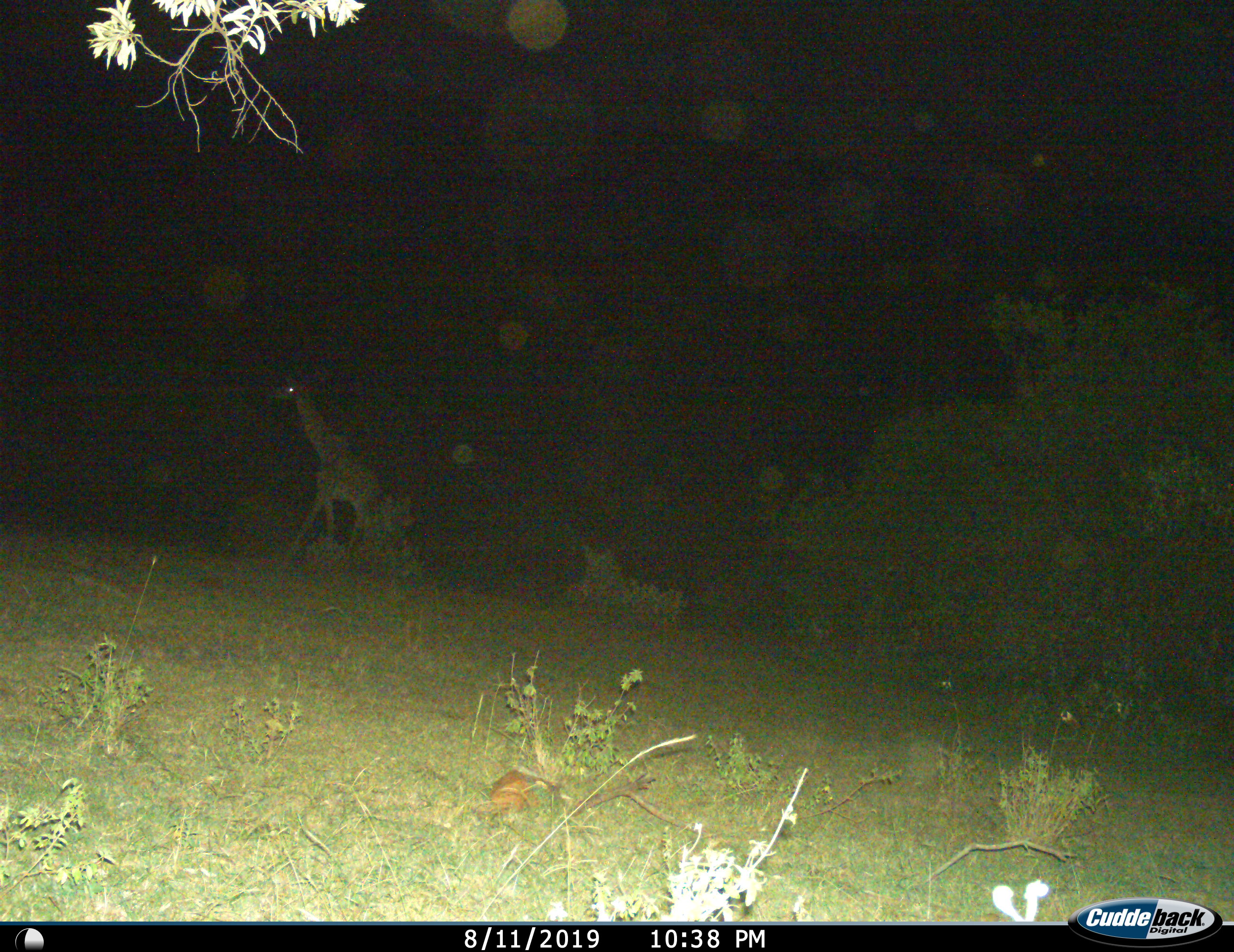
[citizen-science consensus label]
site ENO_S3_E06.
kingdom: Animalia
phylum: Chordata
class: Mammalia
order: Artiodactyla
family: Giraffidae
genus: Giraffa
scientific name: Giraffa camelopardalis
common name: giraffe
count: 1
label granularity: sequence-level